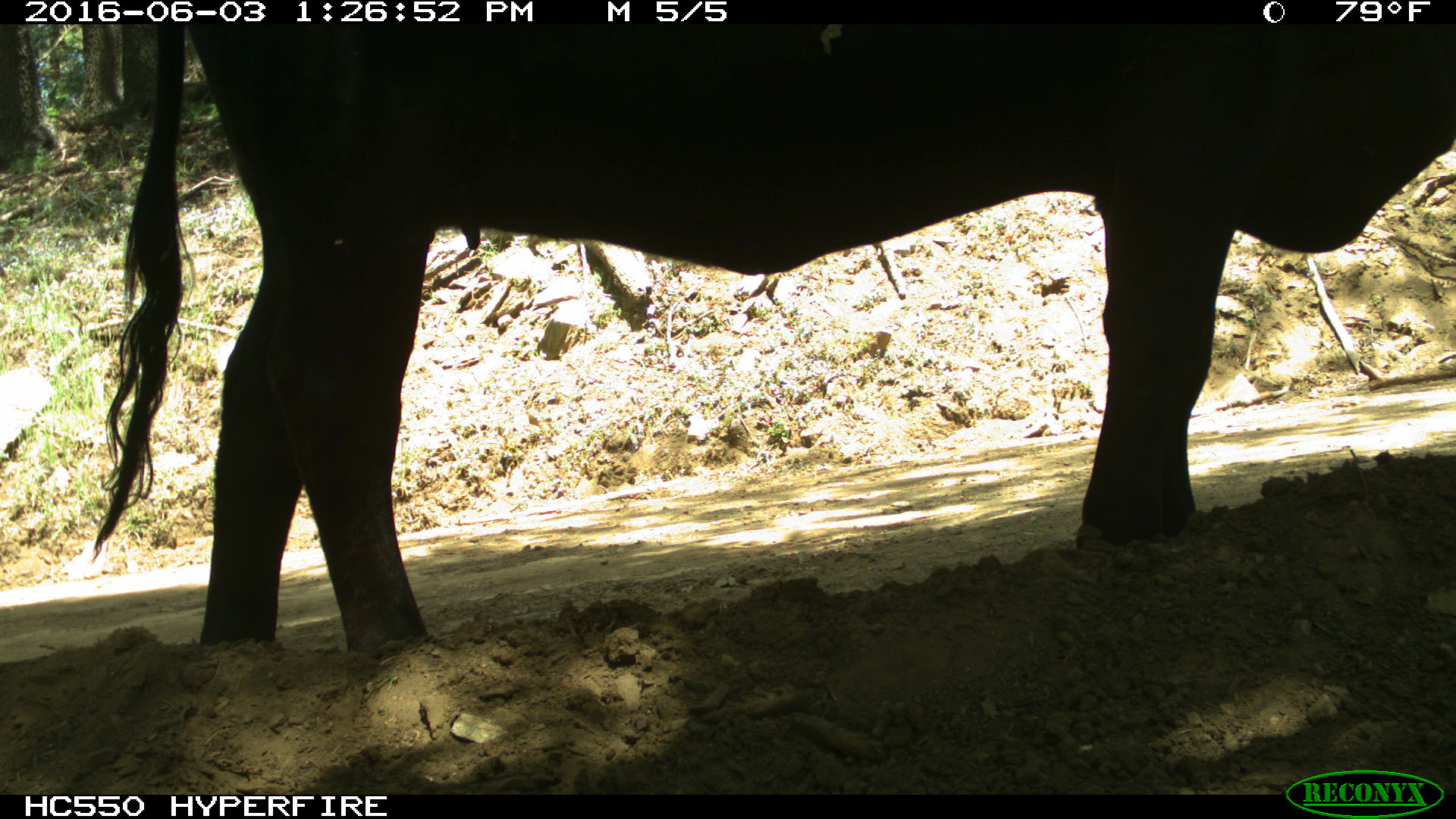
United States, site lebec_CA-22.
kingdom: Animalia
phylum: Chordata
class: Mammalia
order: Artiodactyla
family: Bovidae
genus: Bos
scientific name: Bos taurus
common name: domestic cow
Bos taurus (domestic cow).